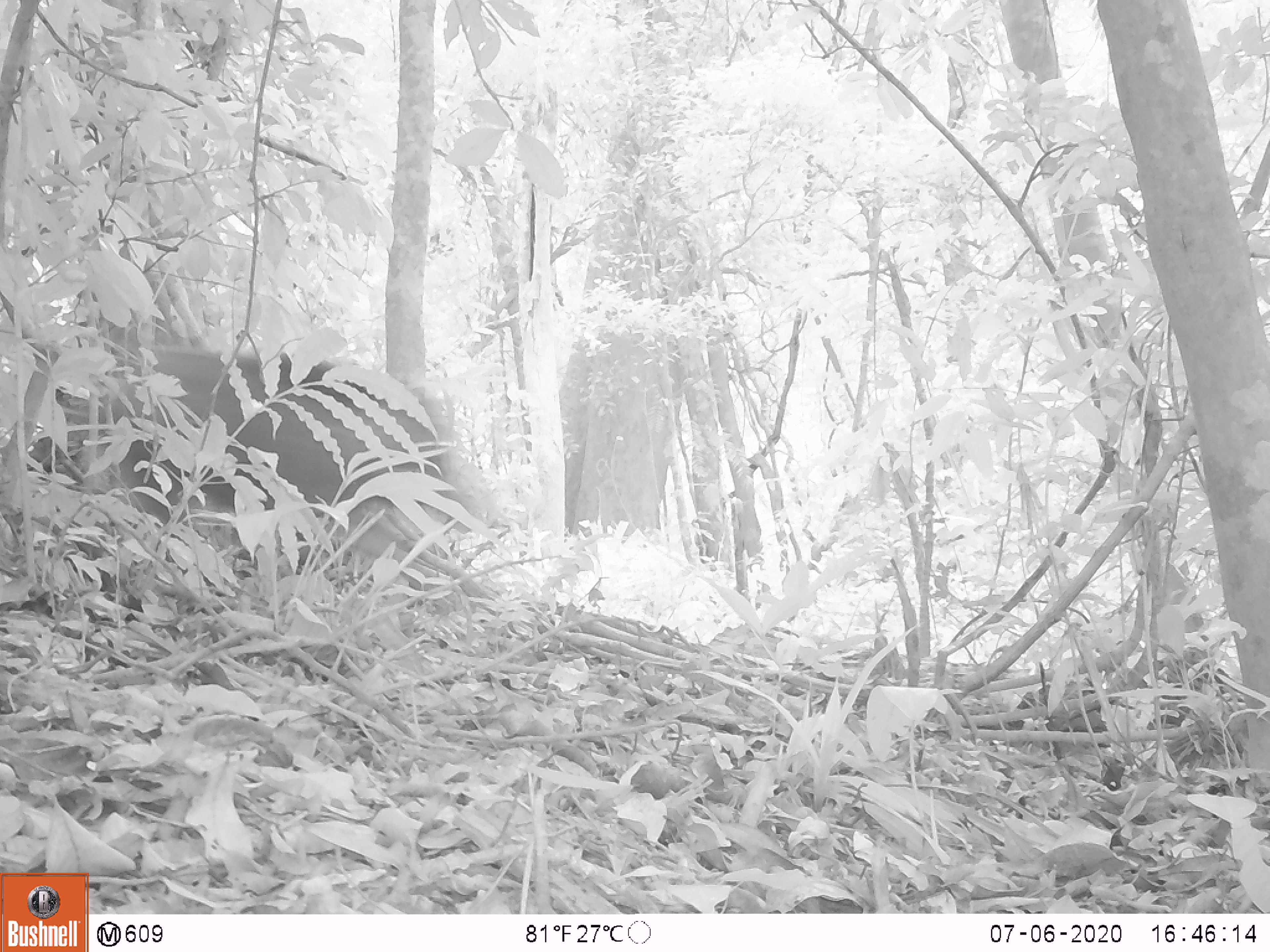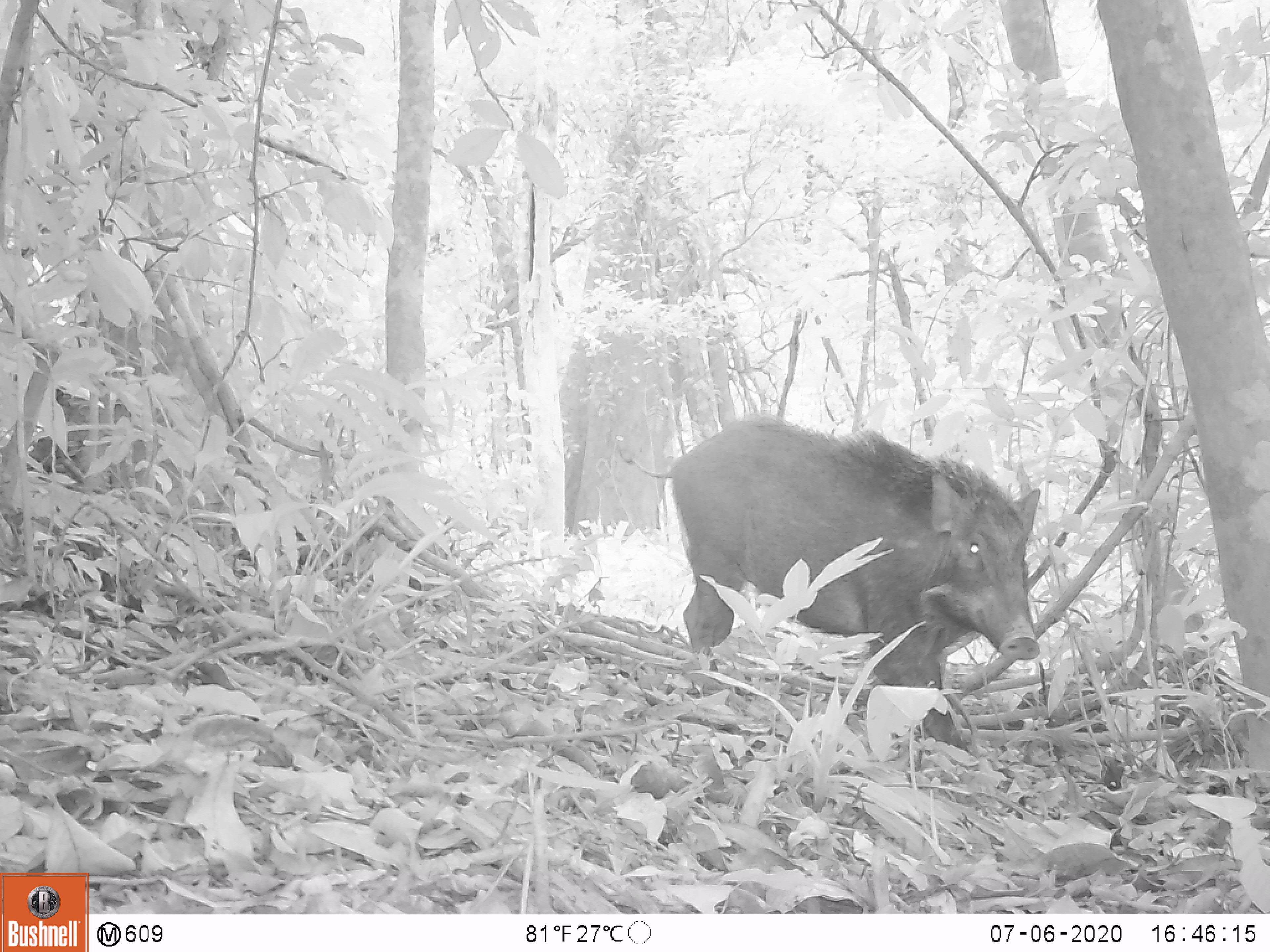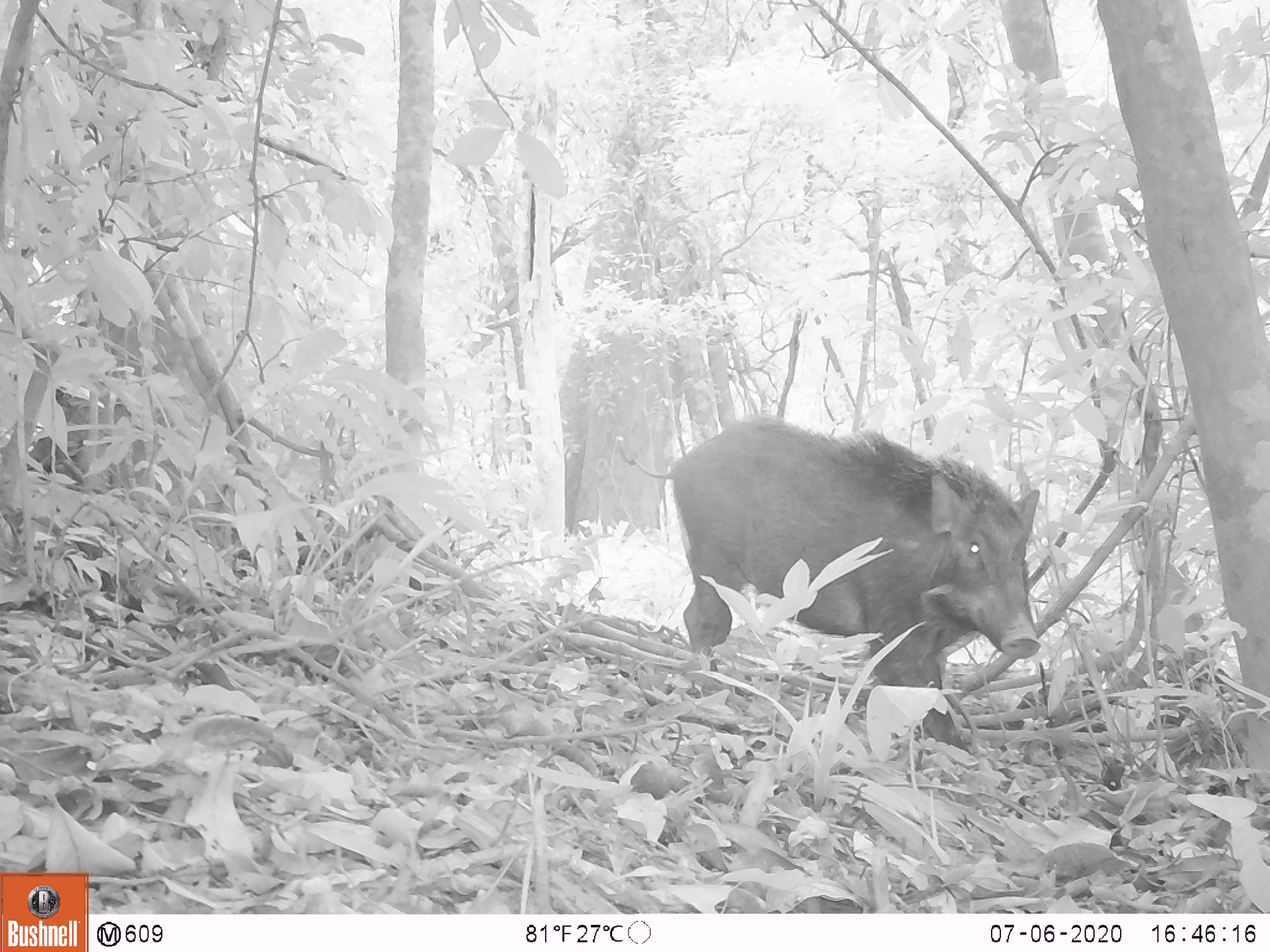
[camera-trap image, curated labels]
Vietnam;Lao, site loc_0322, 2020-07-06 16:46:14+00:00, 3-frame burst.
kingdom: Animalia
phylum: Chordata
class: Mammalia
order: Artiodactyla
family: Suidae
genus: Sus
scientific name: Sus scrofa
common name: eurasian wild pig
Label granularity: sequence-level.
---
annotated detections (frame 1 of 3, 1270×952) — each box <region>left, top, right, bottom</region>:
eurasian wild pig: <region>85, 346, 483, 549</region>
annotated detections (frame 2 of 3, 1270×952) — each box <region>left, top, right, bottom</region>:
eurasian wild pig: <region>614, 415, 1042, 754</region>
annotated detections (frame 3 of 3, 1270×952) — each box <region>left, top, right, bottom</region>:
eurasian wild pig: <region>615, 413, 1041, 752</region>